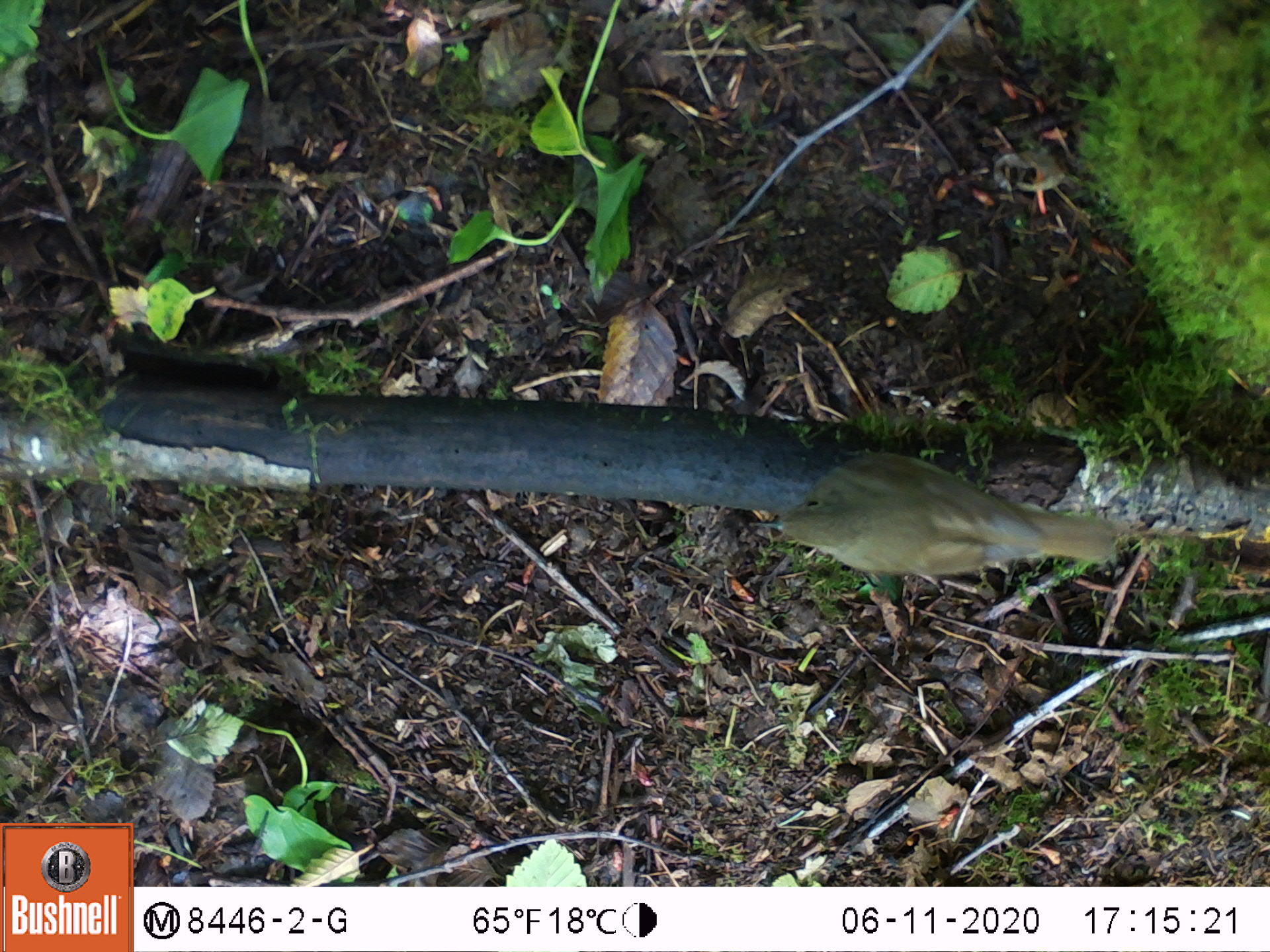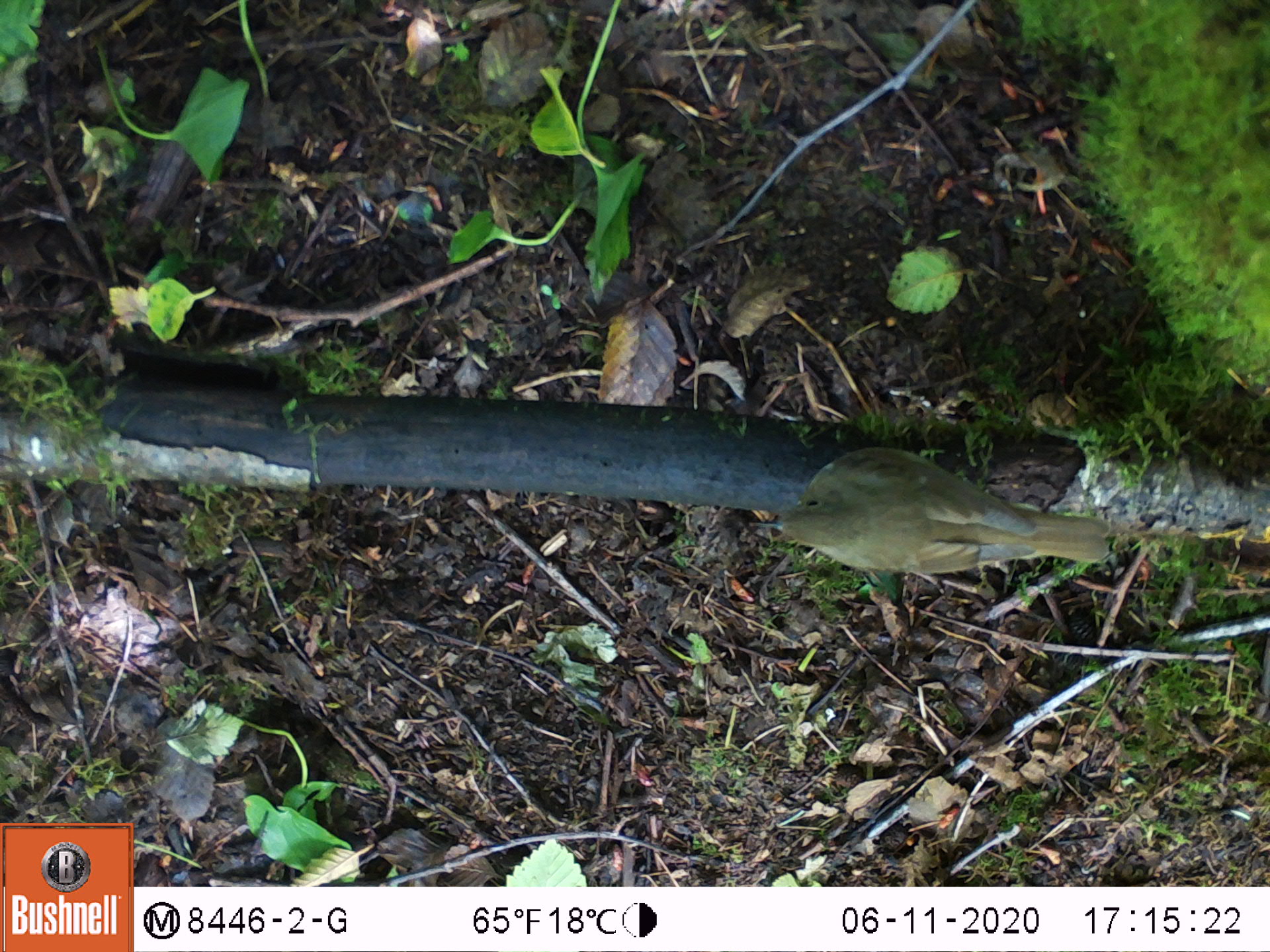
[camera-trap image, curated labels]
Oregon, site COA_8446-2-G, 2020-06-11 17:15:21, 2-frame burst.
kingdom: Animalia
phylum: Chordata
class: Aves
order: Passeriformes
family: Turdidae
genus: Catharus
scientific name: Catharus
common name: brown thrushes and nightingale-thrushes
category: catharus species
Catharus species (brown thrushes and nightingale-thrushes) (Catharus).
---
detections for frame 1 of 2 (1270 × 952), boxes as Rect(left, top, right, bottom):
catharus species: Rect(741, 434, 1133, 587)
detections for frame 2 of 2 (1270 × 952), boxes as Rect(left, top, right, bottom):
catharus species: Rect(740, 437, 1116, 586)